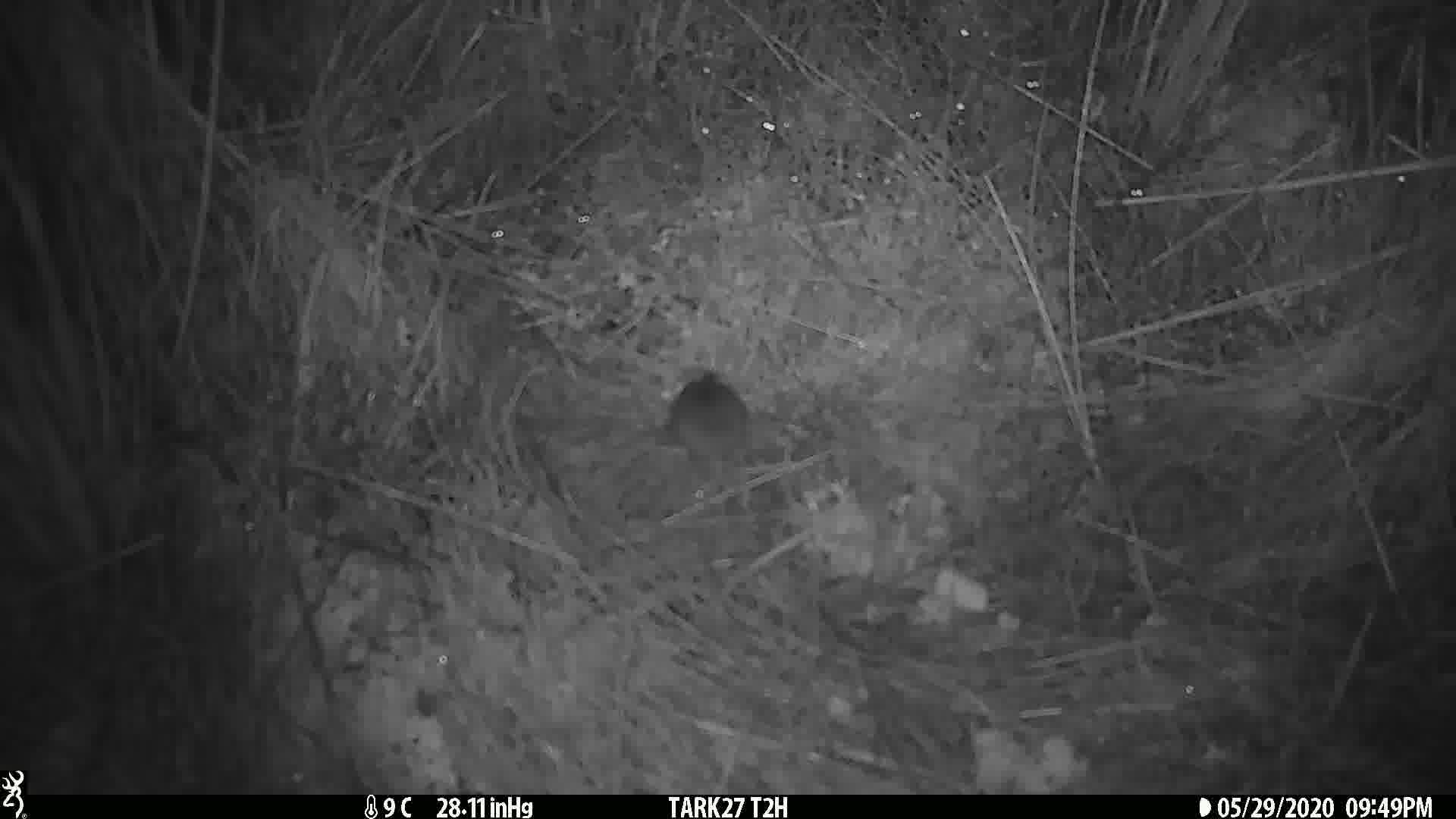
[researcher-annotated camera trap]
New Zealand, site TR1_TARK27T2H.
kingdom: Animalia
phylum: Chordata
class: Mammalia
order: Rodentia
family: Muridae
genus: Mus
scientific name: Mus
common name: mouse